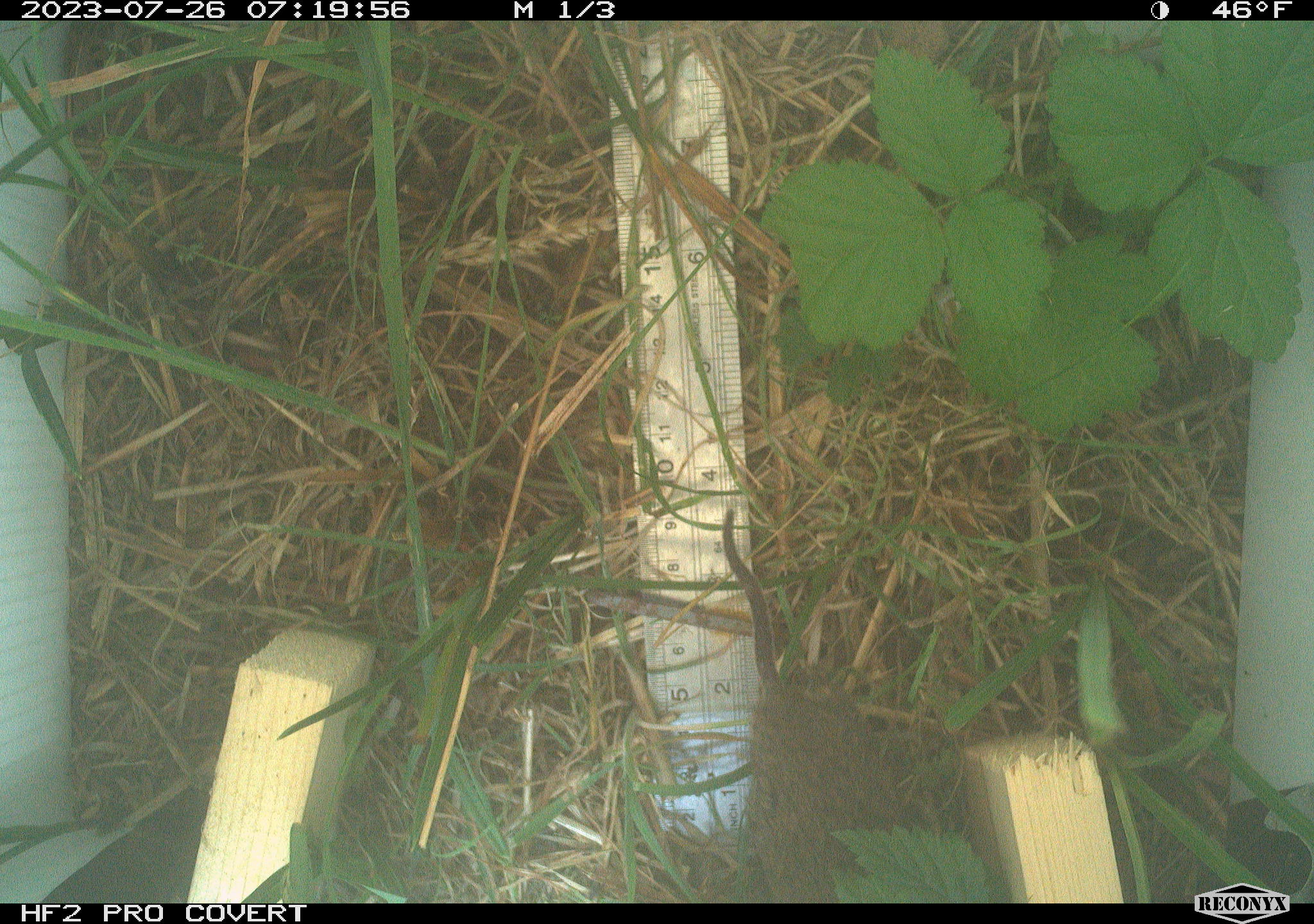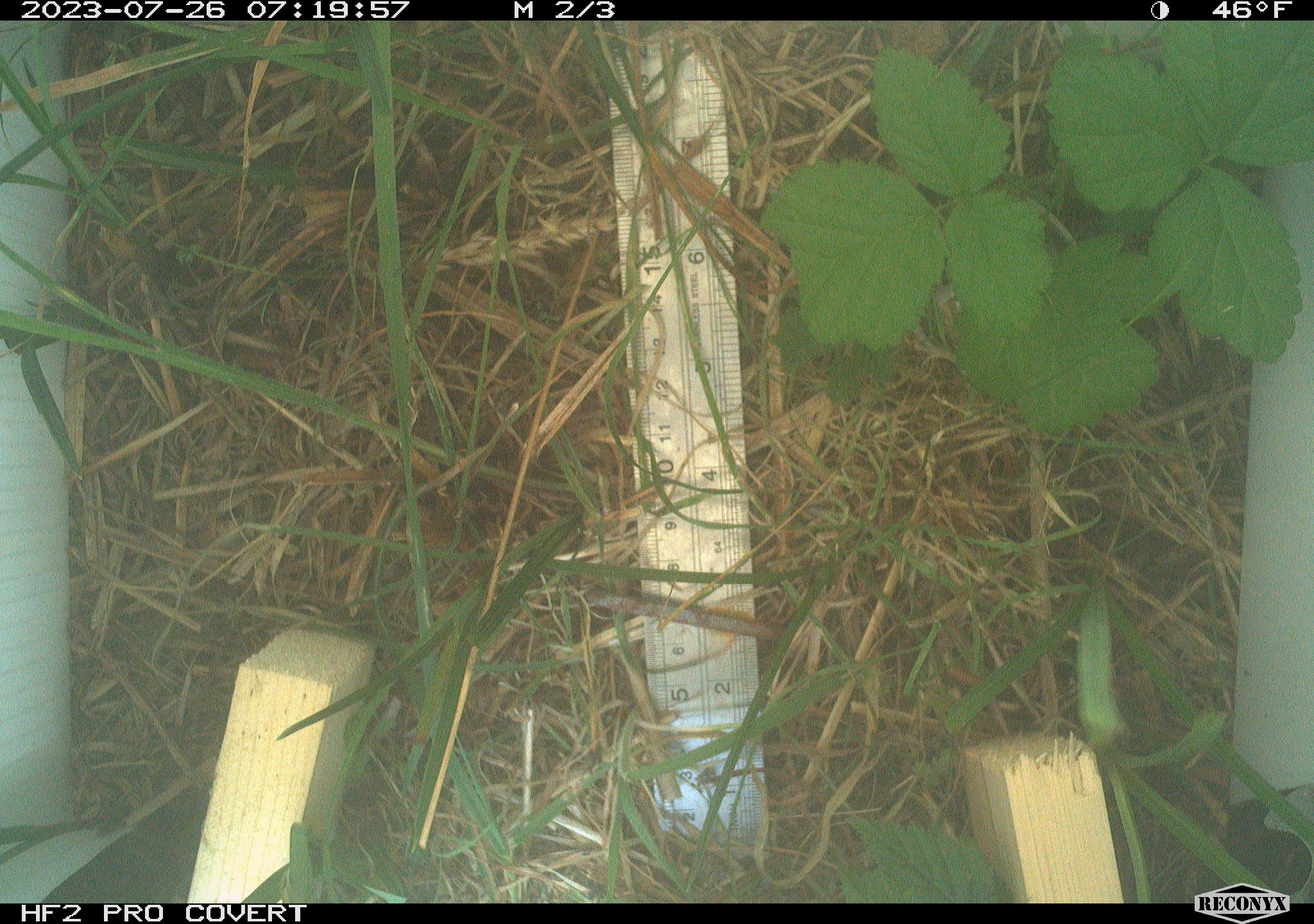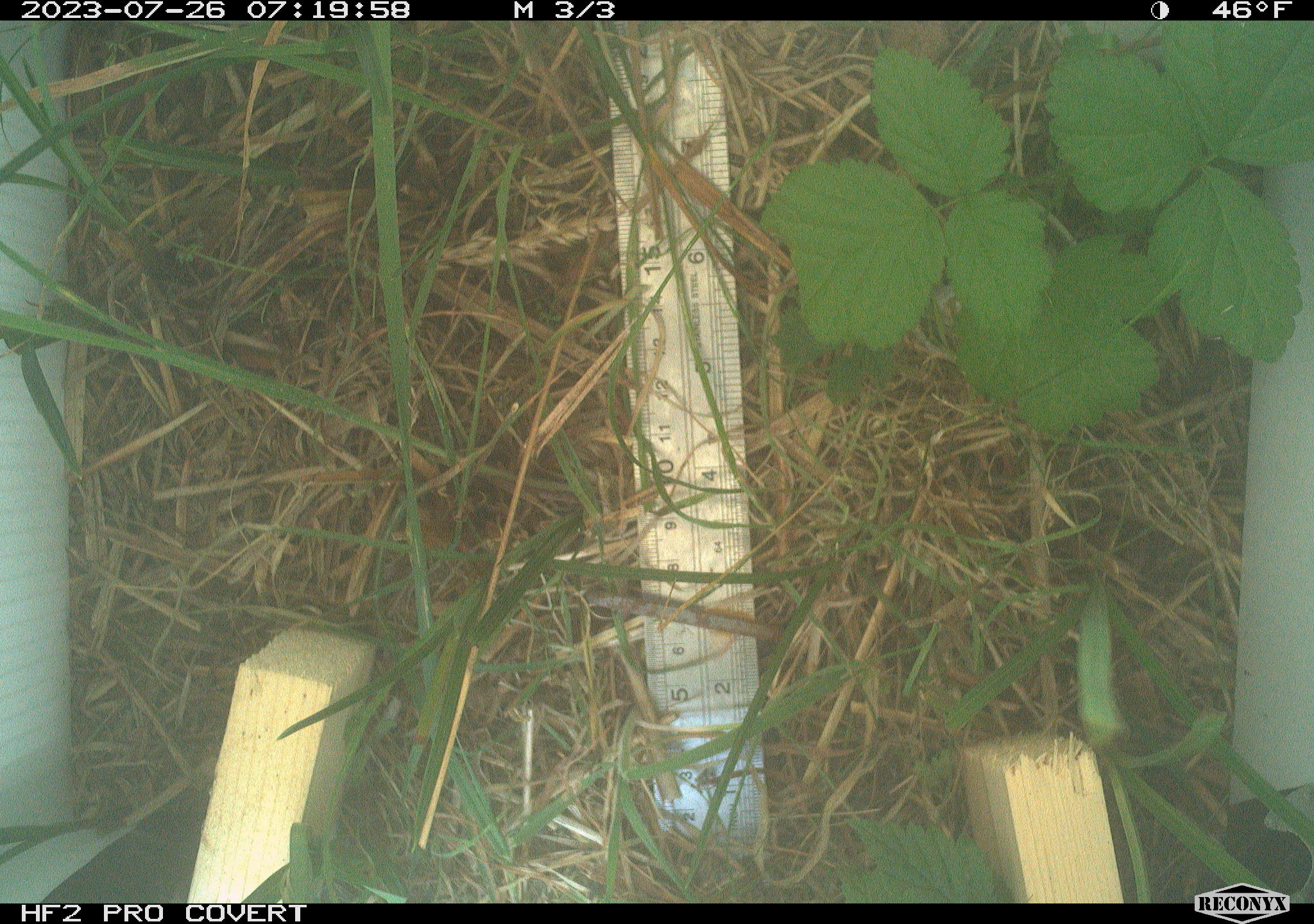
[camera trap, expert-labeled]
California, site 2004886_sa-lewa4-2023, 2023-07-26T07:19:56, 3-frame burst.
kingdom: Animalia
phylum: Chordata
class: Mammalia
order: Rodentia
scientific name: Rodentia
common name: mouse species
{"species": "mouse species (Rodentia)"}